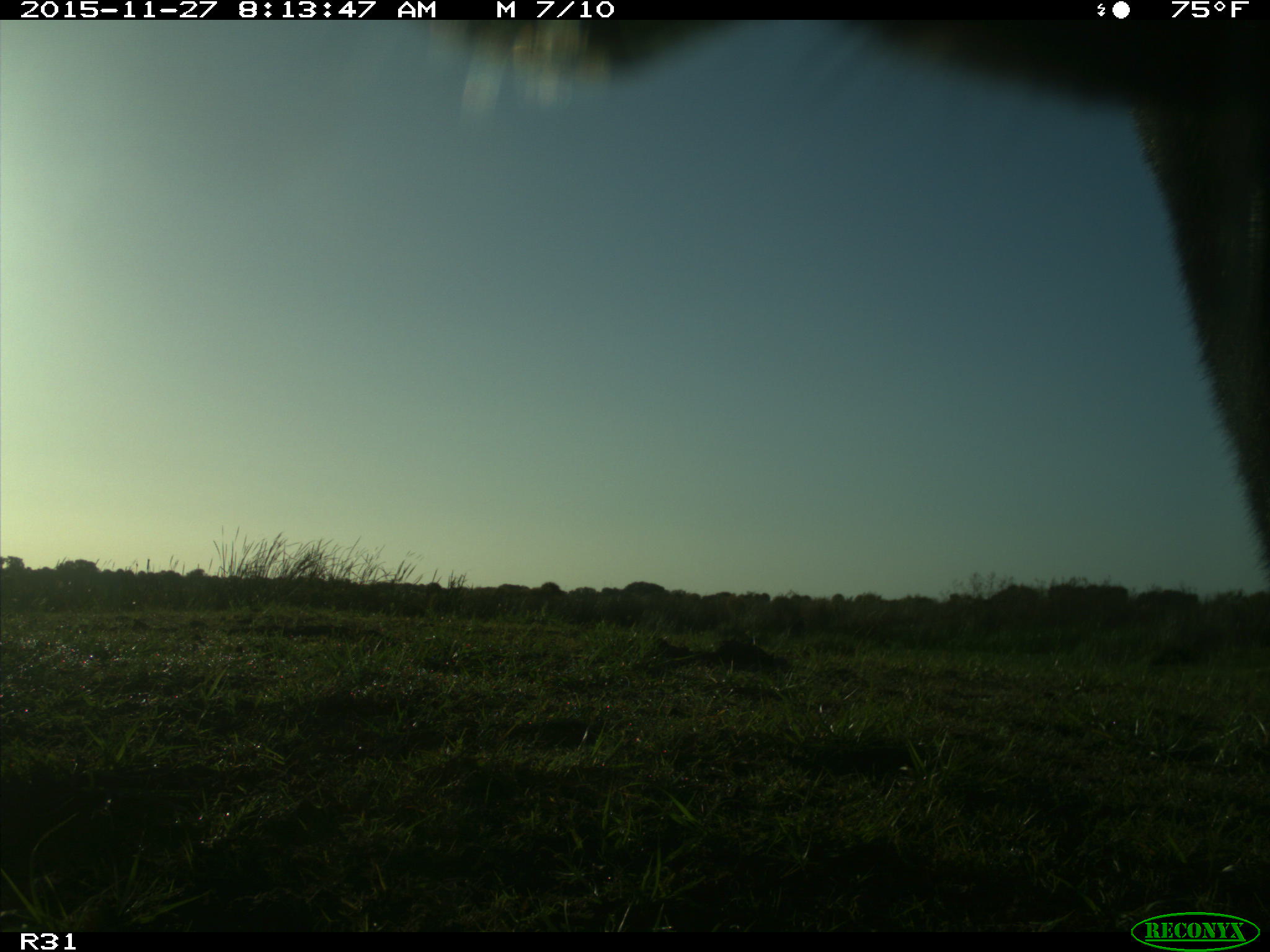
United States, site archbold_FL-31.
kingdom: Animalia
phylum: Chordata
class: Mammalia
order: Artiodactyla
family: Bovidae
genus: Bos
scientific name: Bos taurus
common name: domestic cow